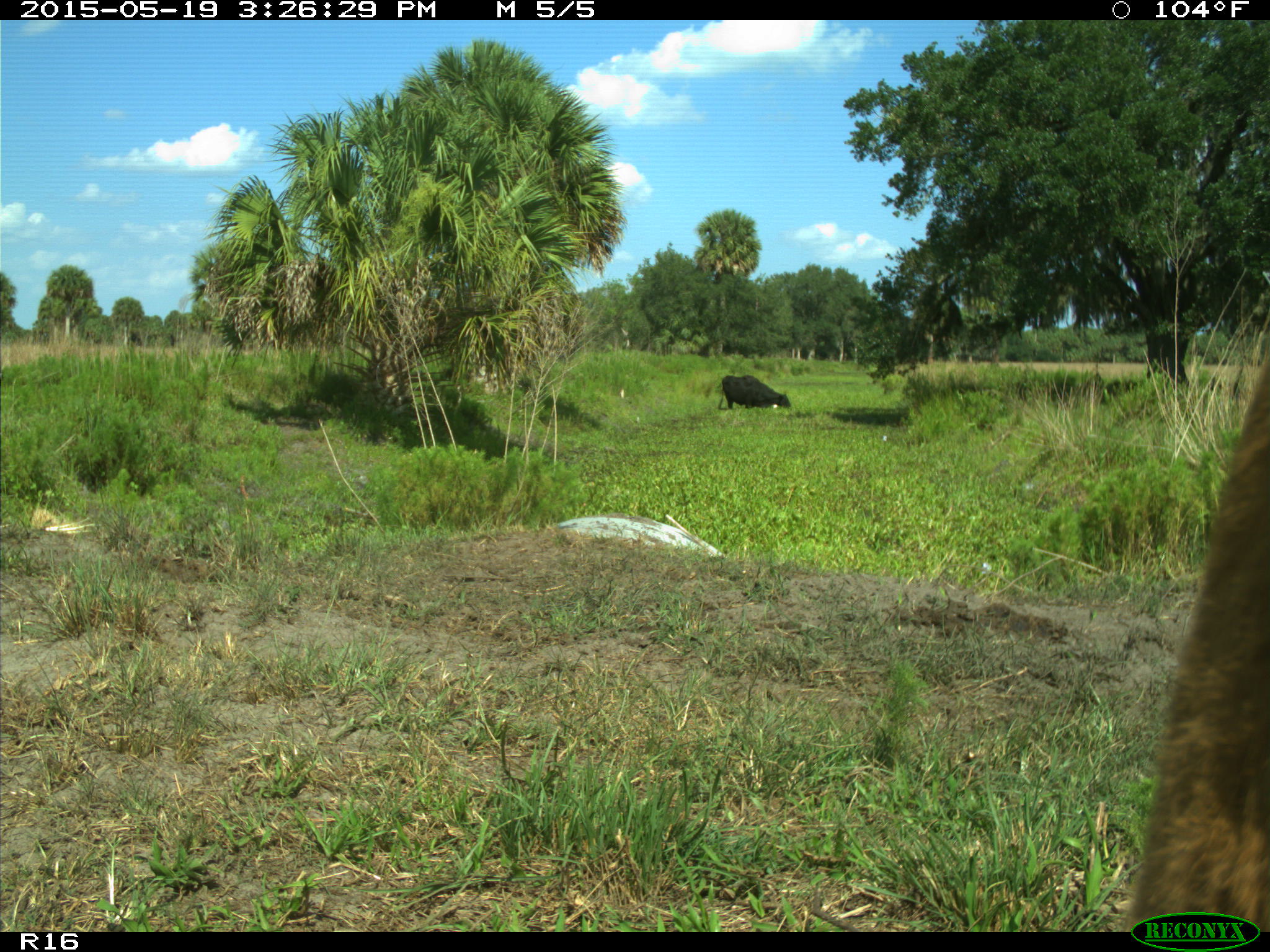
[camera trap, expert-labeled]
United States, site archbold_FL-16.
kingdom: Animalia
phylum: Chordata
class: Mammalia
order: Artiodactyla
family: Bovidae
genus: Bos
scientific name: Bos taurus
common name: domestic cow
Bos taurus (domestic cow).